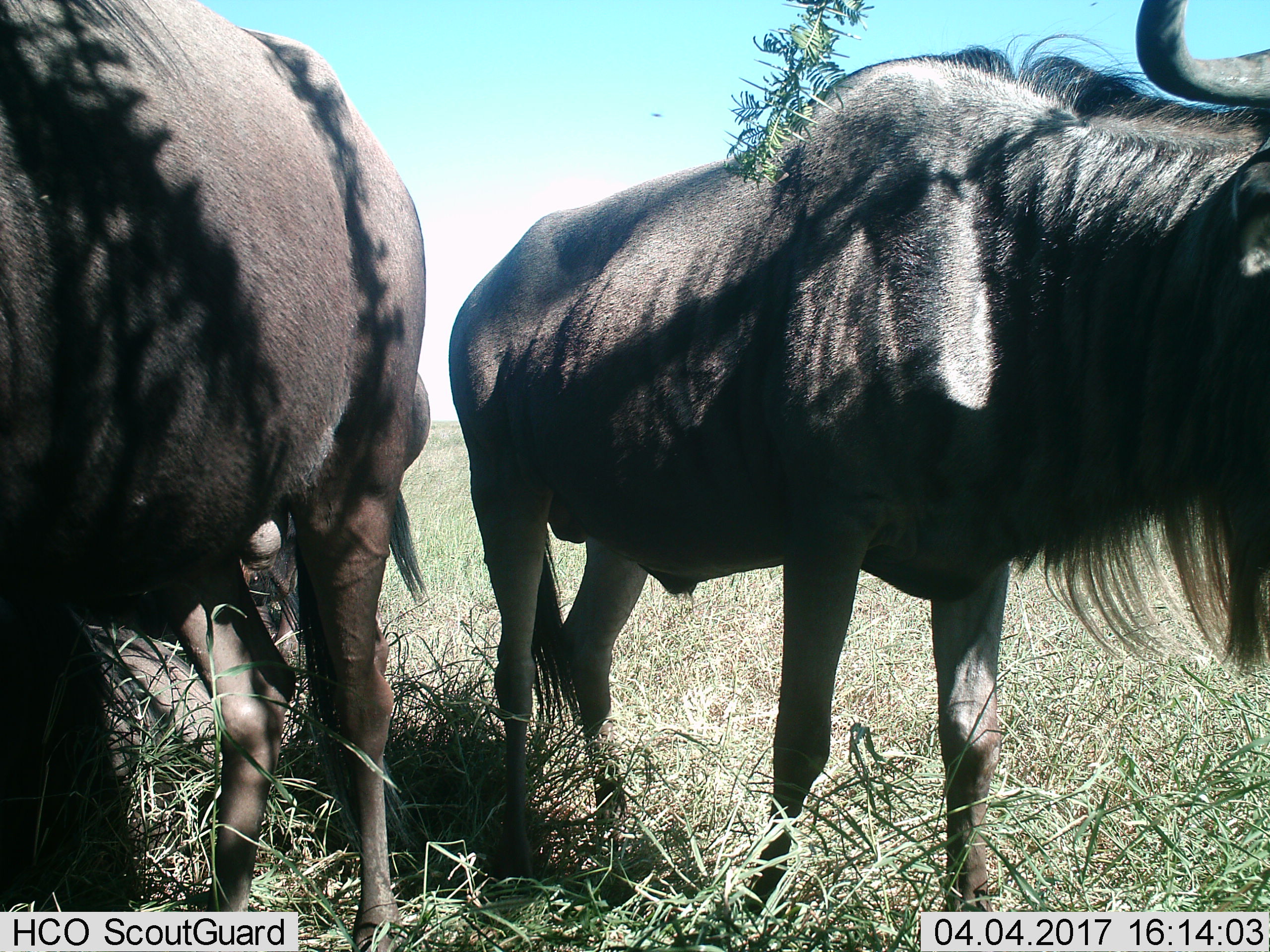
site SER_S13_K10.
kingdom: Animalia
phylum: Chordata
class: Mammalia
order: Artiodactyla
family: Bovidae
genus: Connochaetes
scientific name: Connochaetes taurinus taurinus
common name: blue wildebeest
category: wildebeestblue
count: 3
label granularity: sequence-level